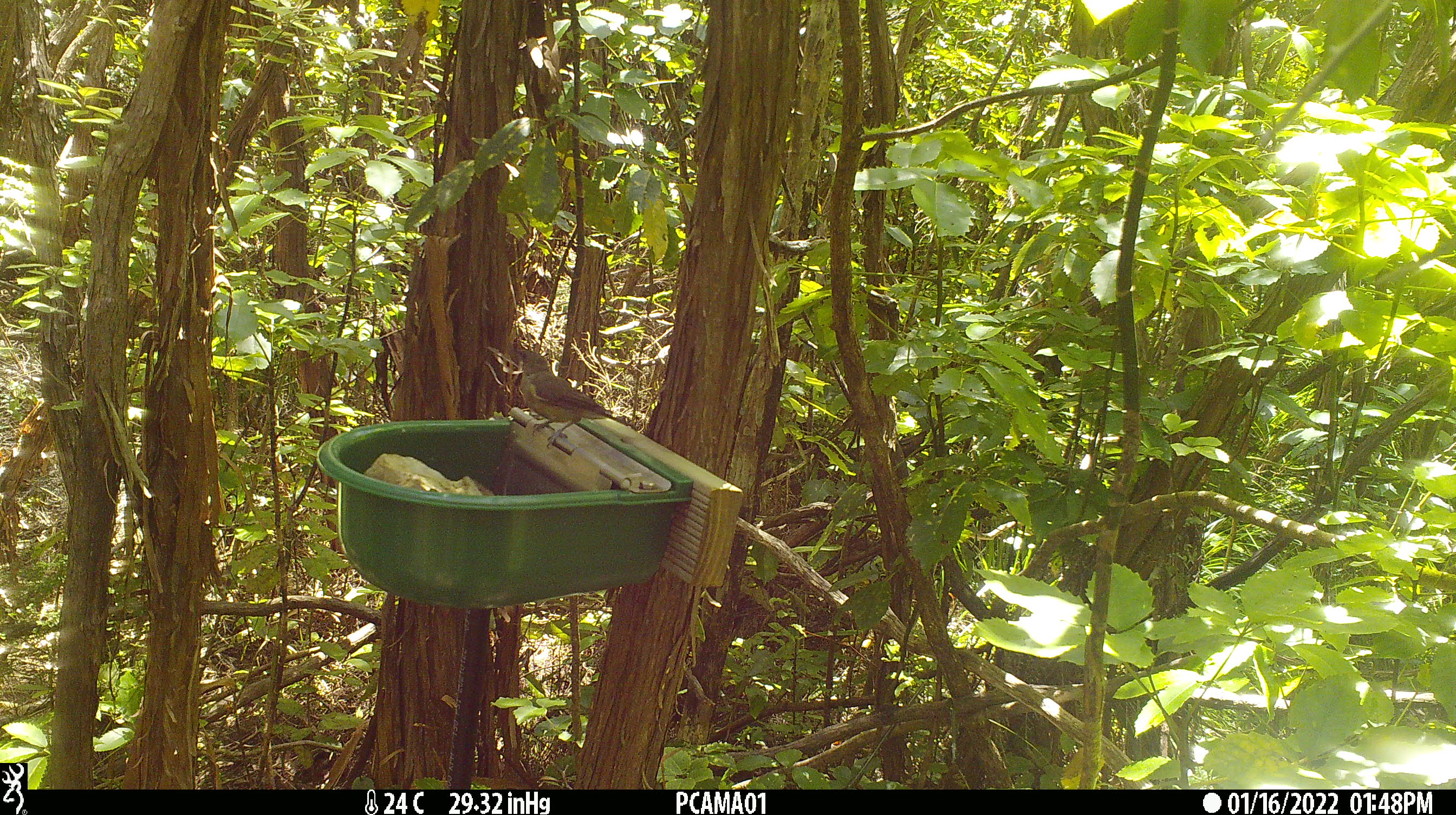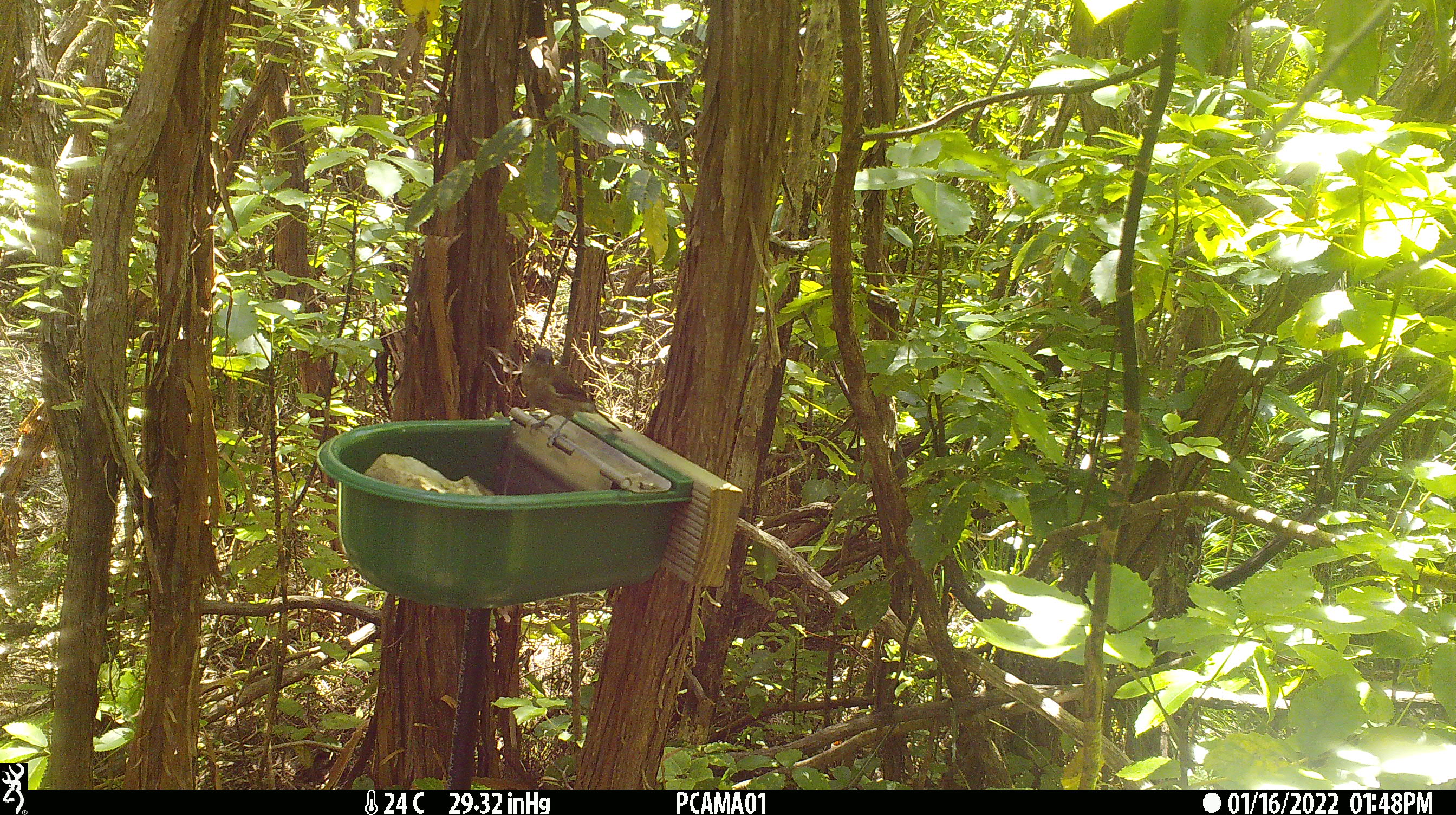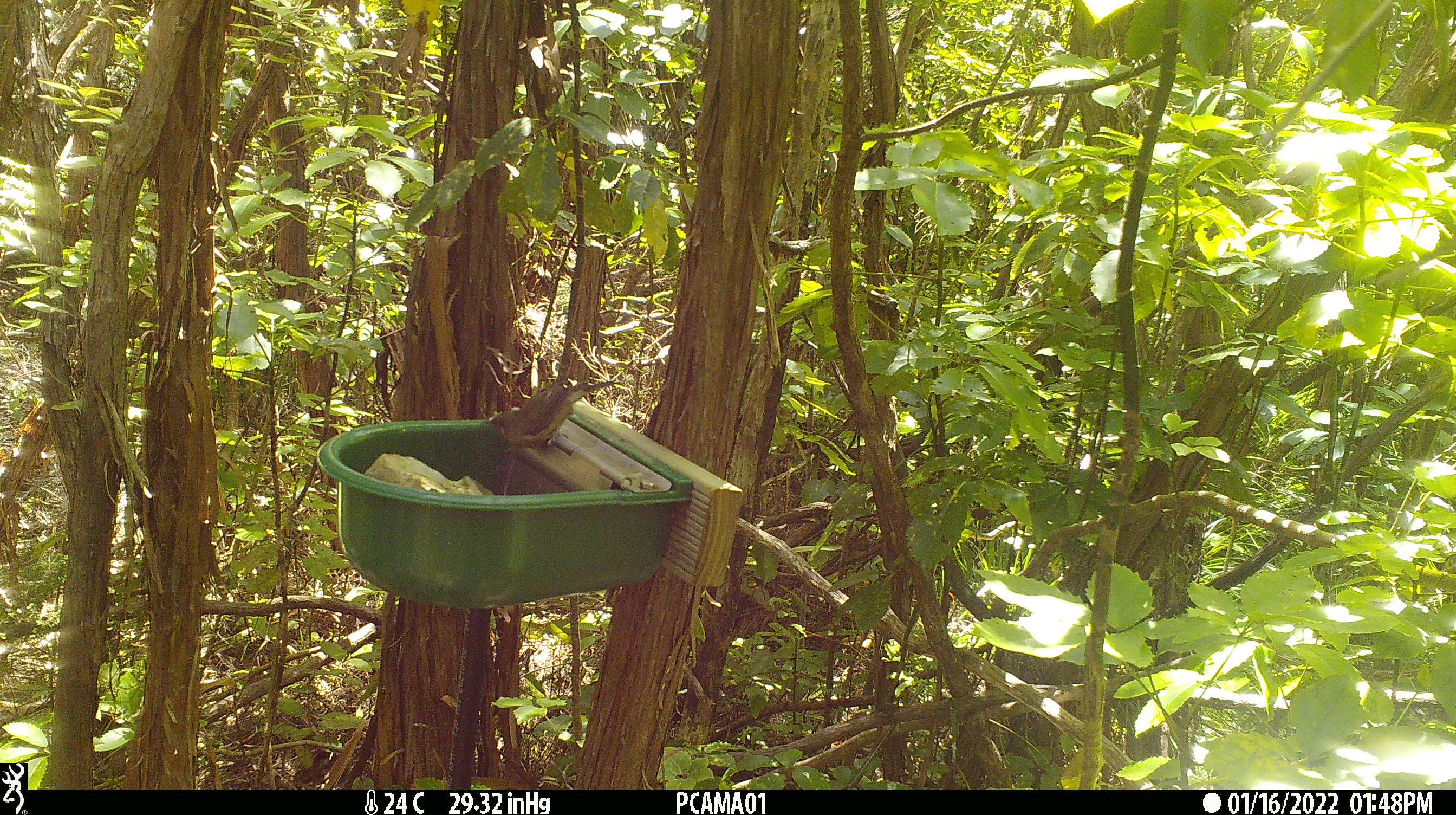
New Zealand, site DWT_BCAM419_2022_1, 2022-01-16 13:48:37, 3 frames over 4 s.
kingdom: Animalia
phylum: Chordata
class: Aves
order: Passeriformes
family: Meliphagidae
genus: Anthornis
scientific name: Anthornis melanura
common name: new zealand bellbird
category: bellbird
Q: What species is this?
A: Bellbird (new zealand bellbird) (Anthornis melanura).